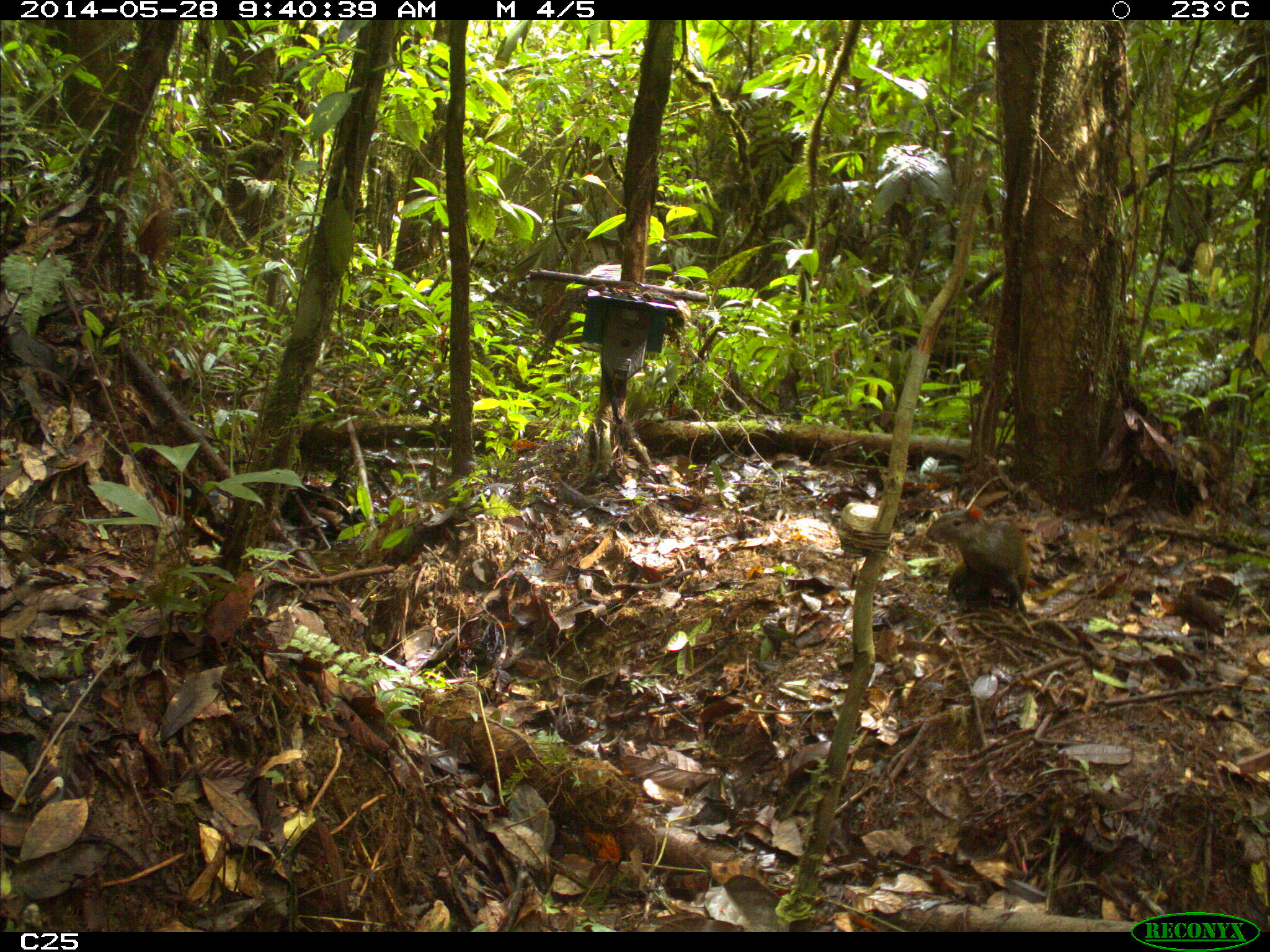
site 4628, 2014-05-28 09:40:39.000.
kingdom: Animalia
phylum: Chordata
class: Mammalia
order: Rodentia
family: Dasyproctidae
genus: Dasyprocta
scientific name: Dasyprocta leporina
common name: red-rumped agouti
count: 1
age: adult